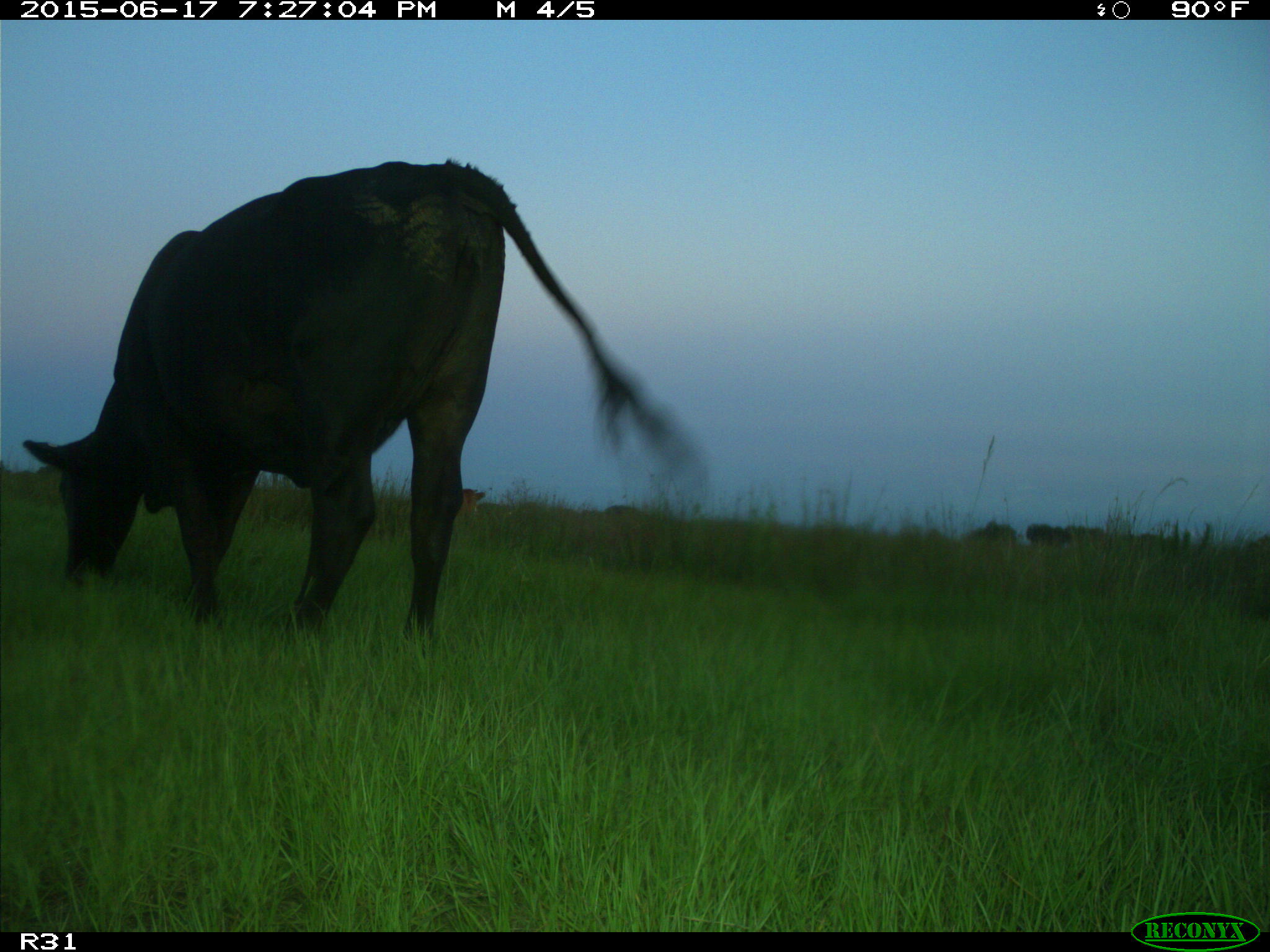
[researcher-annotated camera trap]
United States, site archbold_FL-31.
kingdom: Animalia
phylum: Chordata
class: Mammalia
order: Artiodactyla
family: Bovidae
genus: Bos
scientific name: Bos taurus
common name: domestic cow